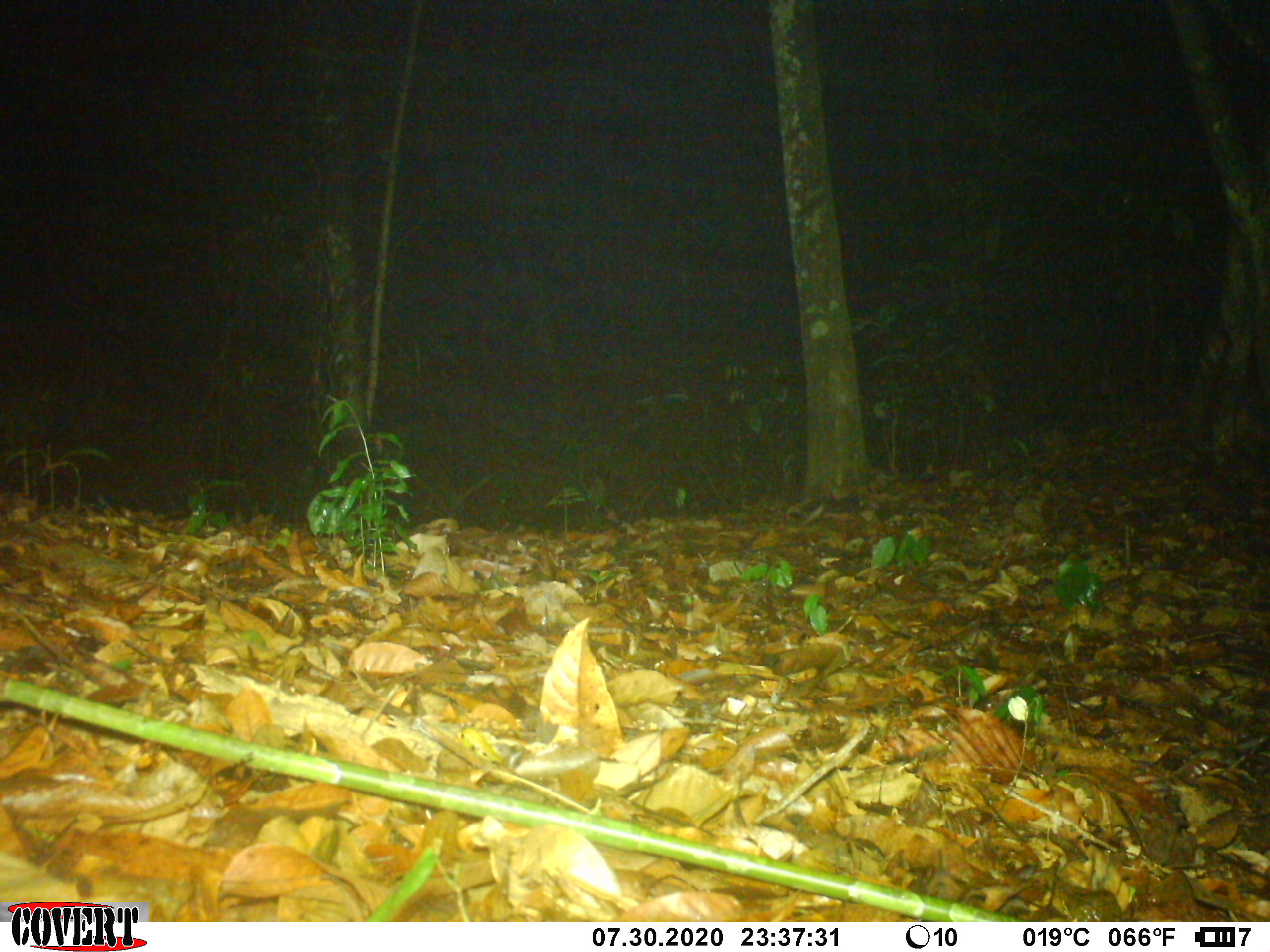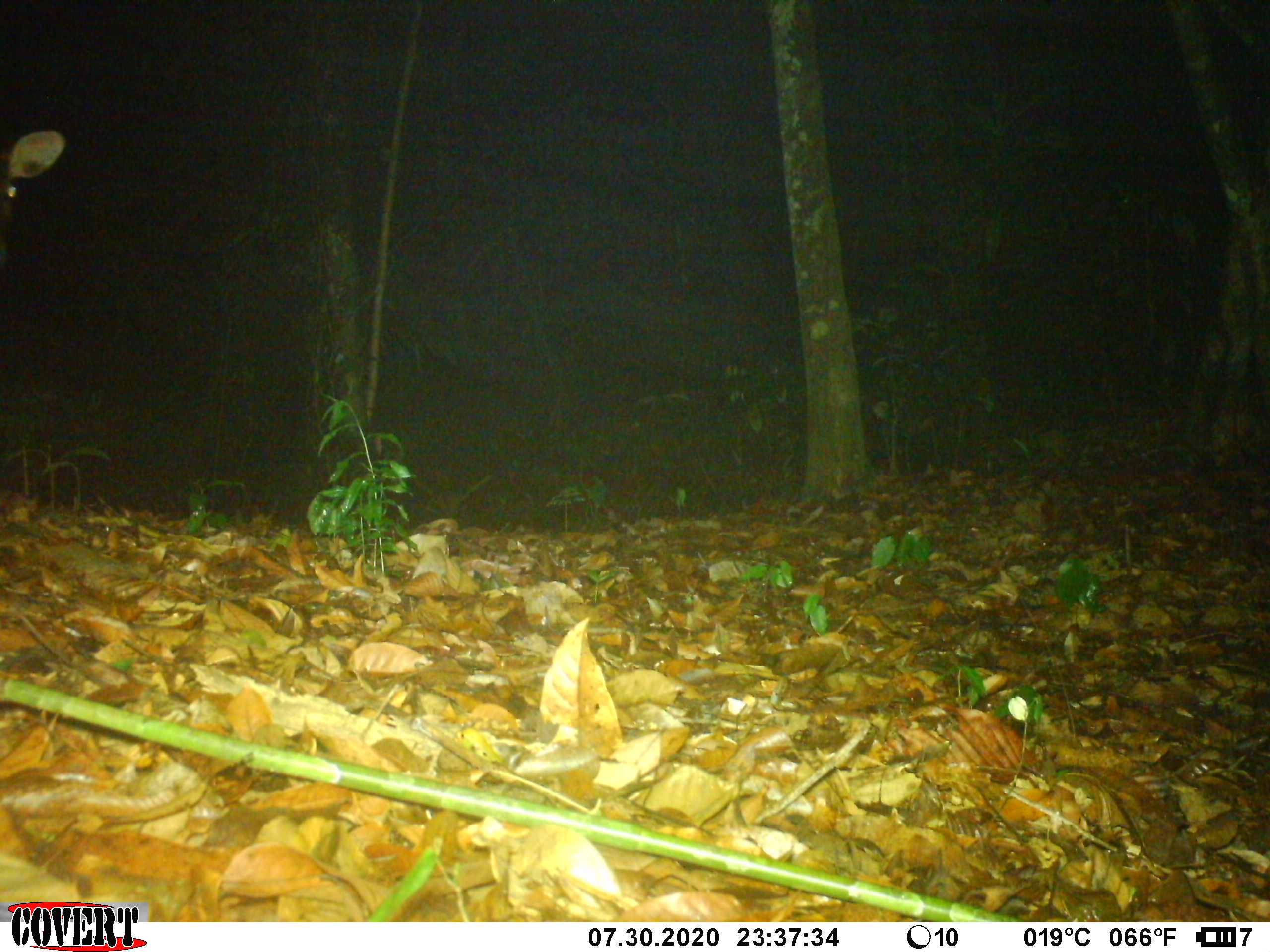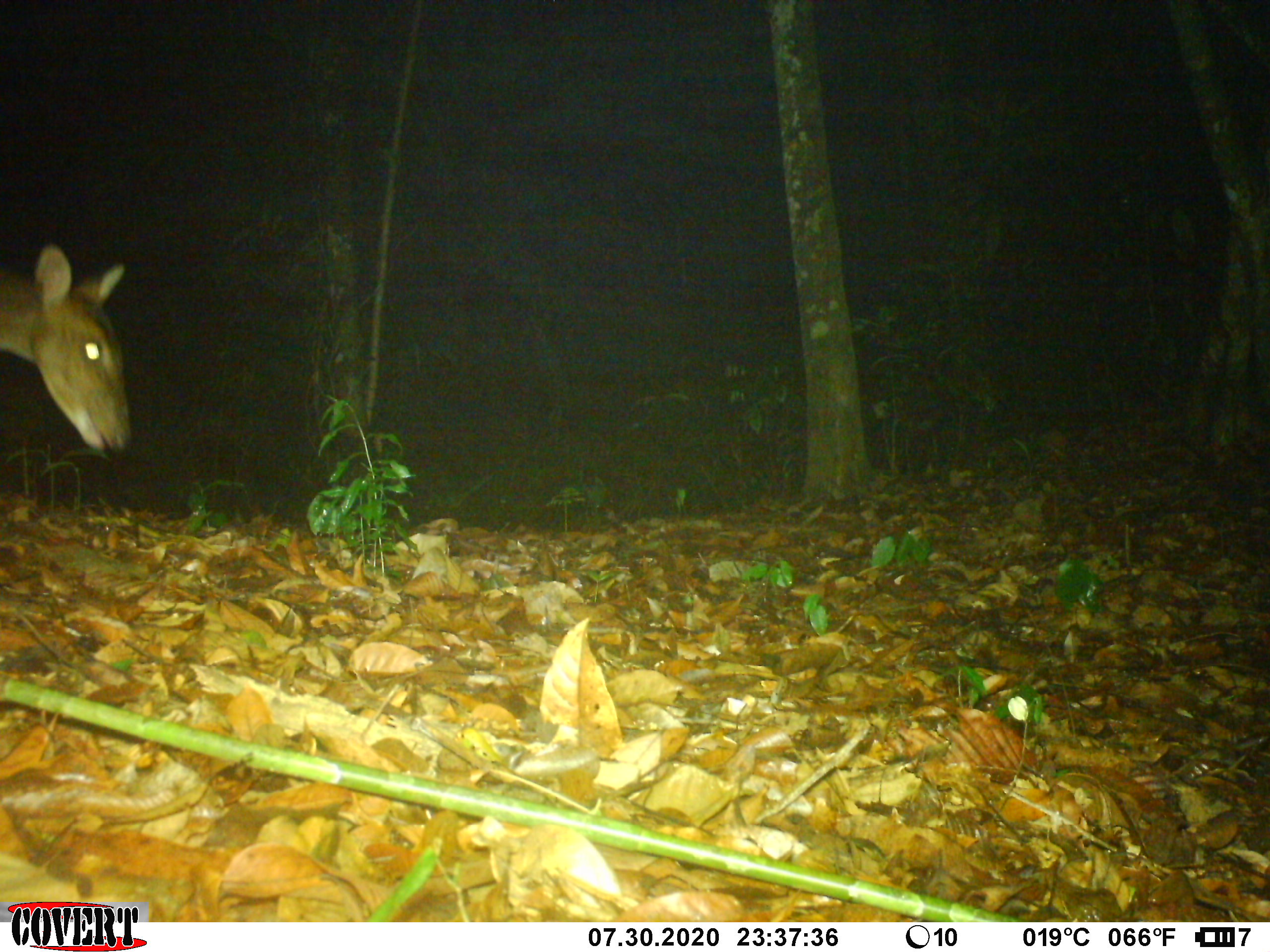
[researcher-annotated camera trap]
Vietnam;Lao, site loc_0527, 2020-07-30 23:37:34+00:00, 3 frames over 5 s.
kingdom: Animalia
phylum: Chordata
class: Mammalia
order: Artiodactyla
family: Cervidae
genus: Muntiacus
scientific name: Muntiacus vuquangensis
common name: large-antlered muntjac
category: large antlered muntjac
Large antlered muntjac (large-antlered muntjac) (Muntiacus vuquangensis). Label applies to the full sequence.